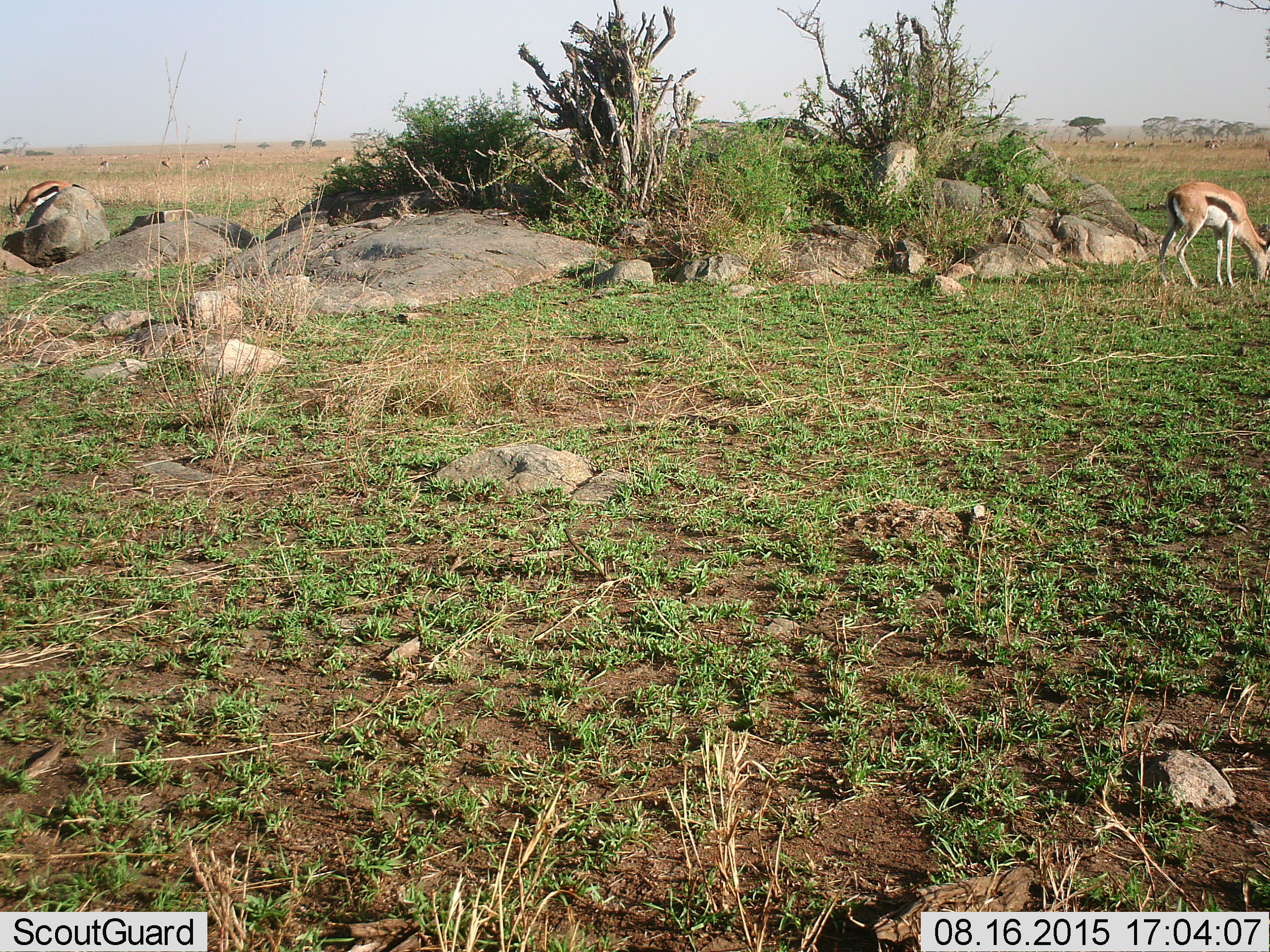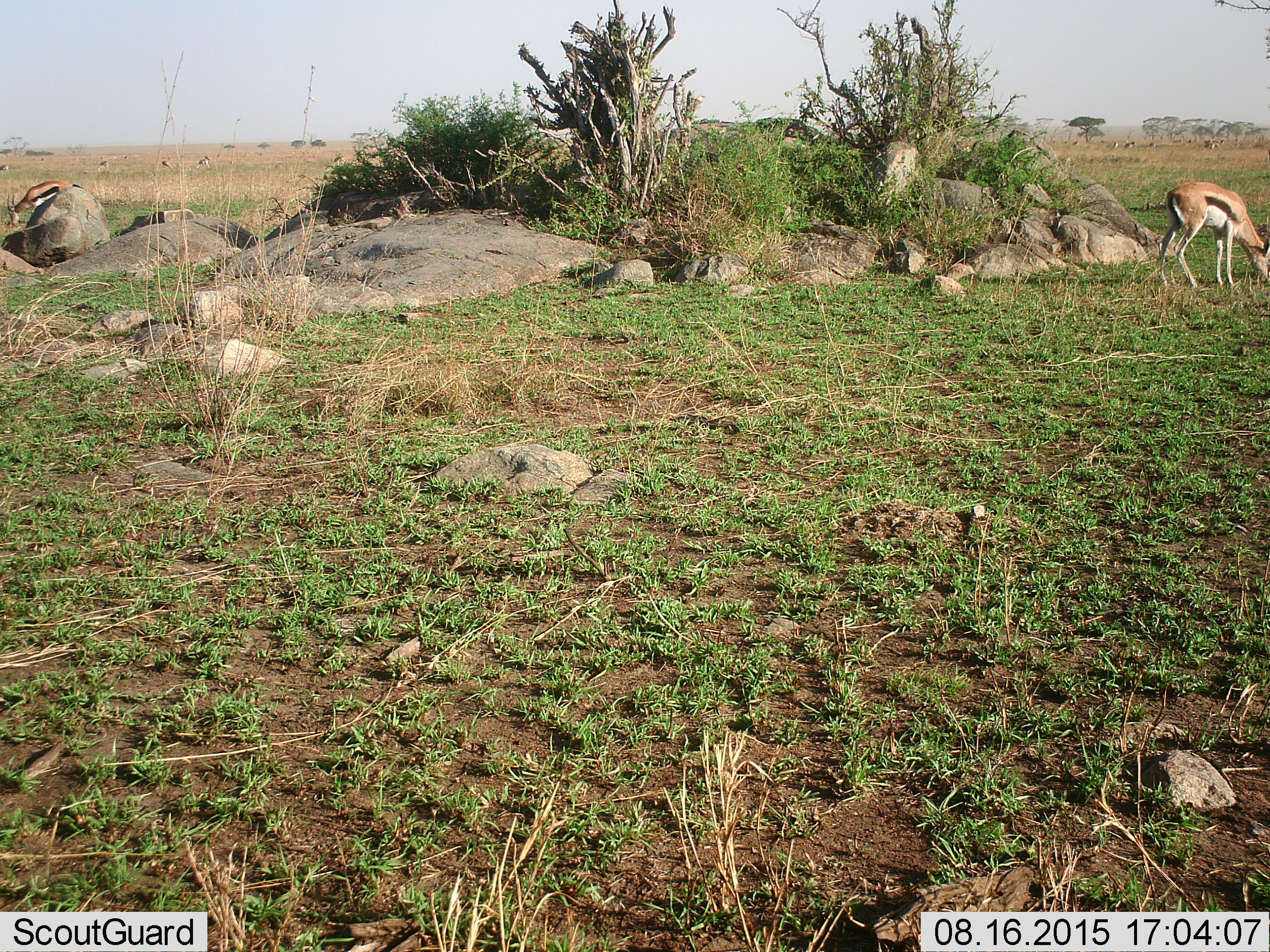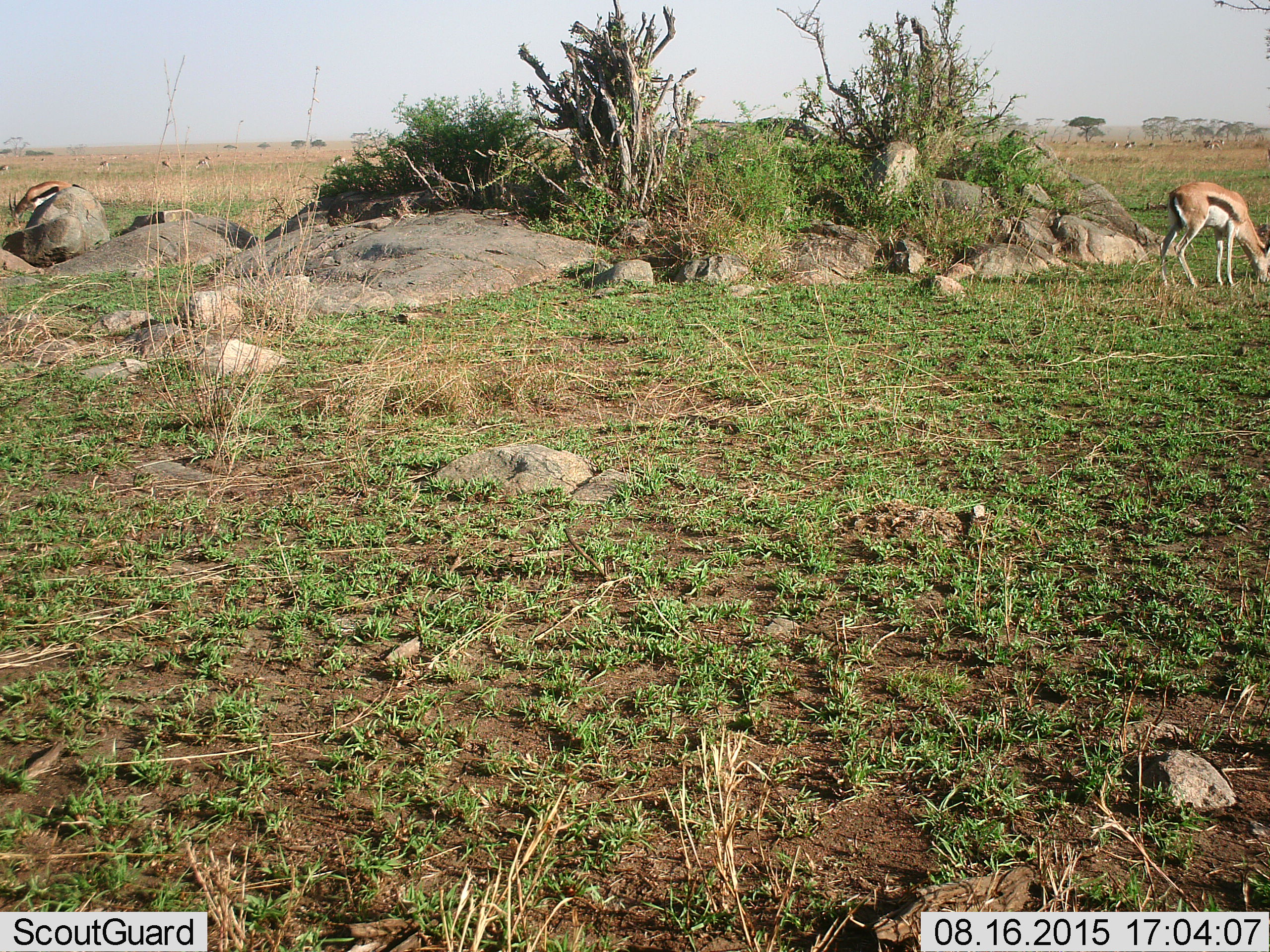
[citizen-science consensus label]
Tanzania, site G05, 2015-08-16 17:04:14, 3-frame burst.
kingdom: Animalia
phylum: Chordata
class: Mammalia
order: Artiodactyla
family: Bovidae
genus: Eudorcas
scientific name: Eudorcas thomsonii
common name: thomson's gazelle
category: gazellethomsons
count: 3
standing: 38%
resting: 0%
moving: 19%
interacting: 0%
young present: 0%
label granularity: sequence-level